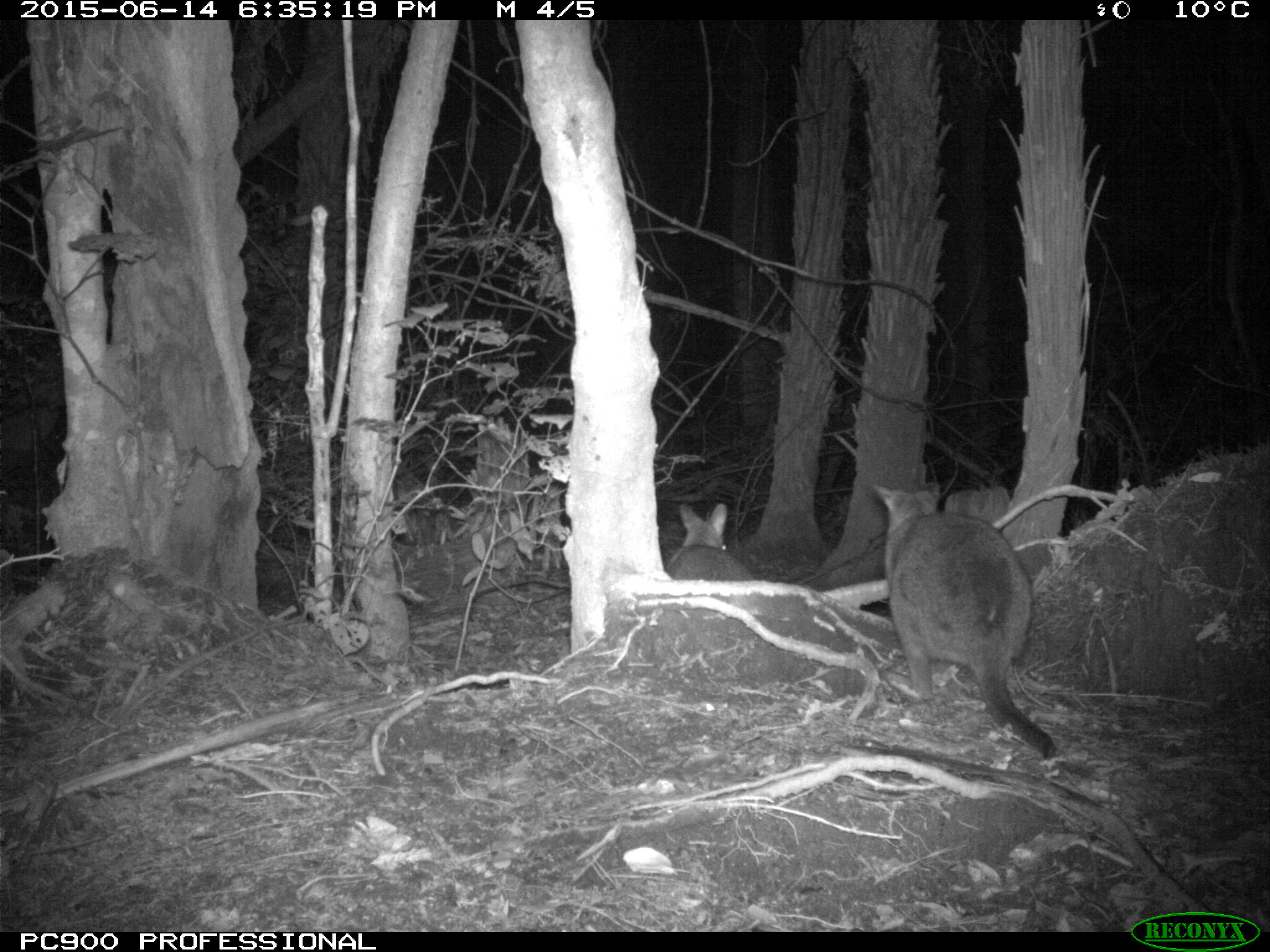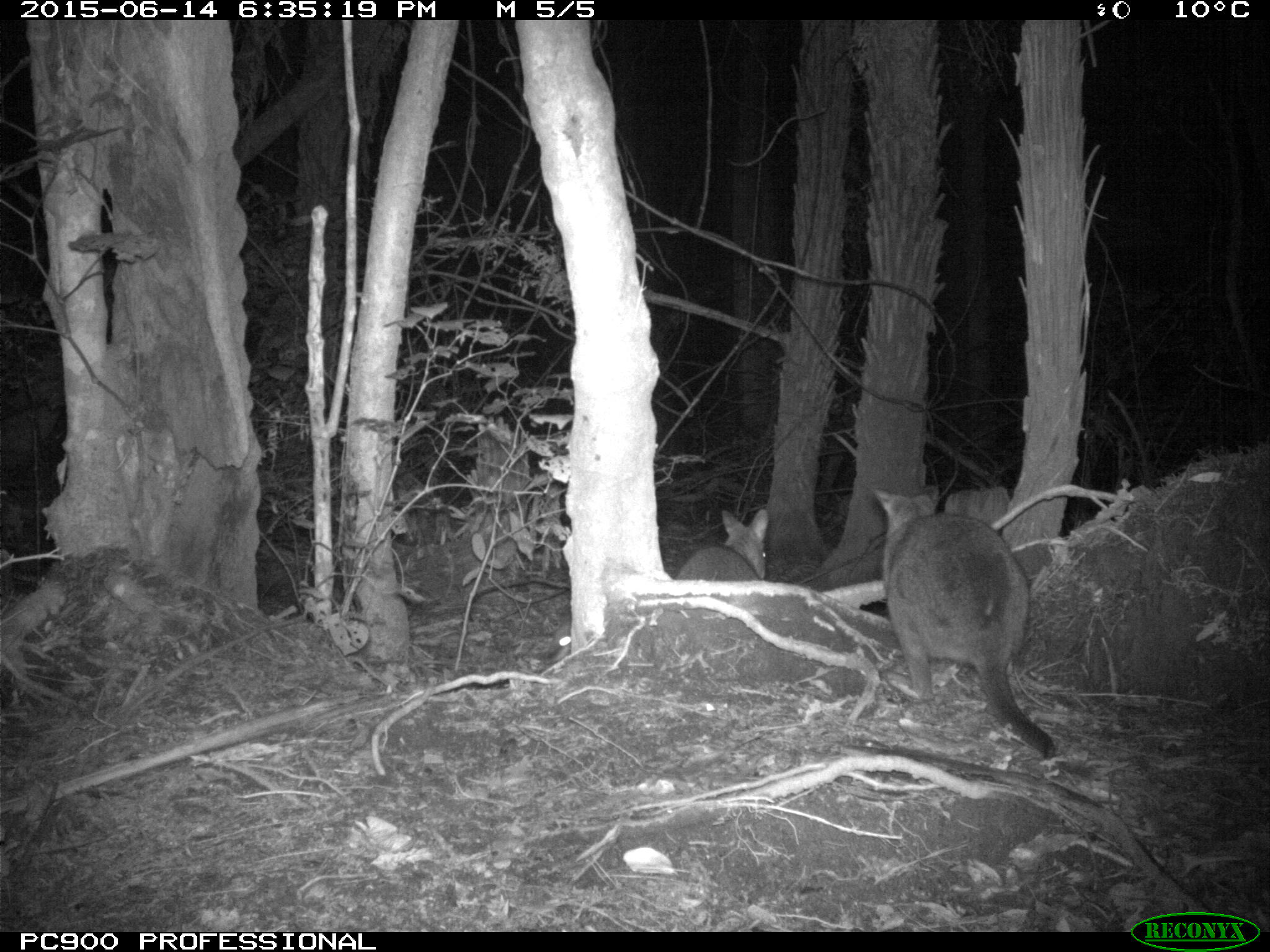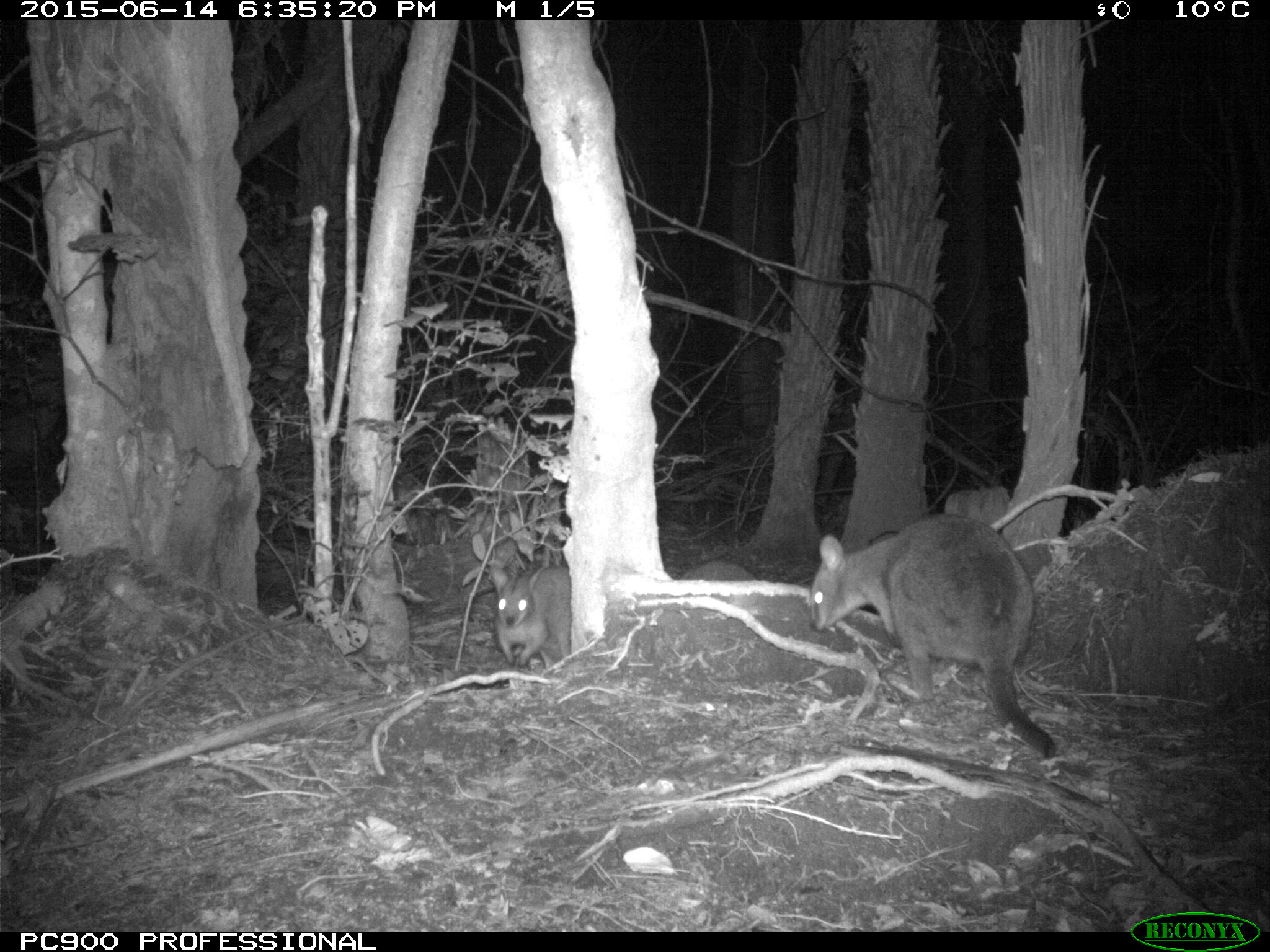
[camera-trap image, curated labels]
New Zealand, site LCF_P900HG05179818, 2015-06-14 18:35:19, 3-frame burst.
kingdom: Animalia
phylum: Chordata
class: Mammalia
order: Diprotodontia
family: Macropodidae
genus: Notamacropus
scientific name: Notamacropus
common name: wallaby